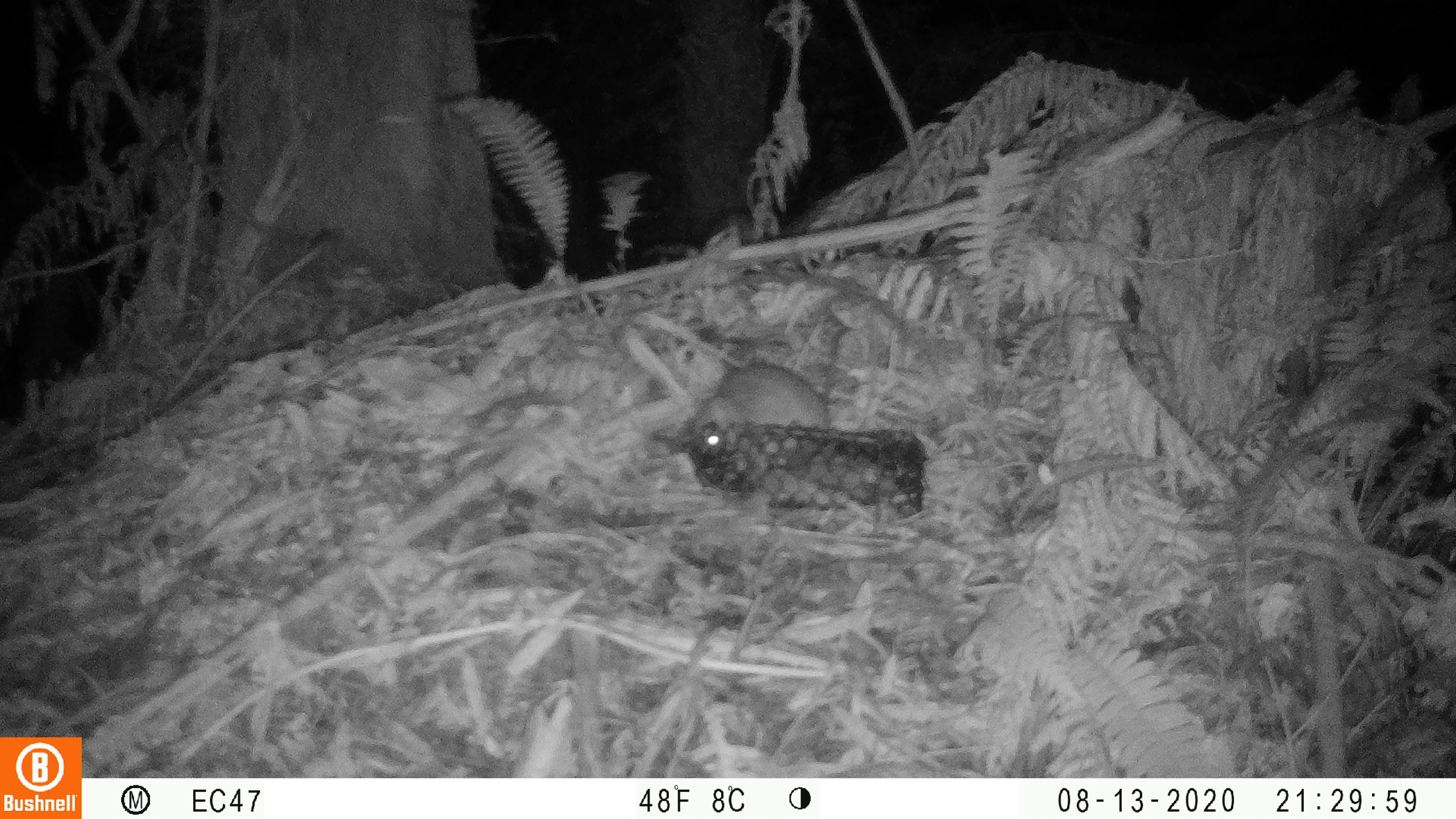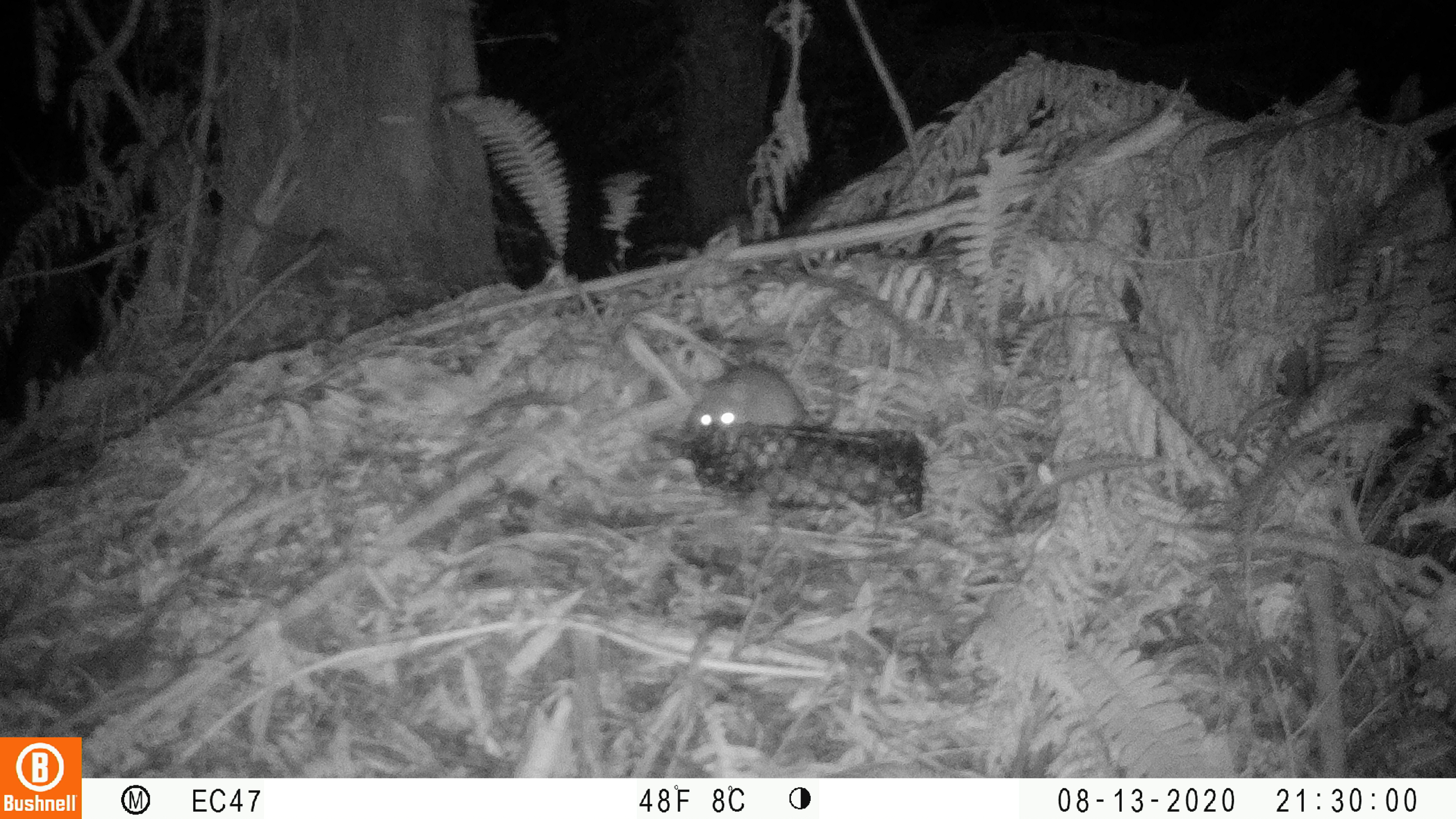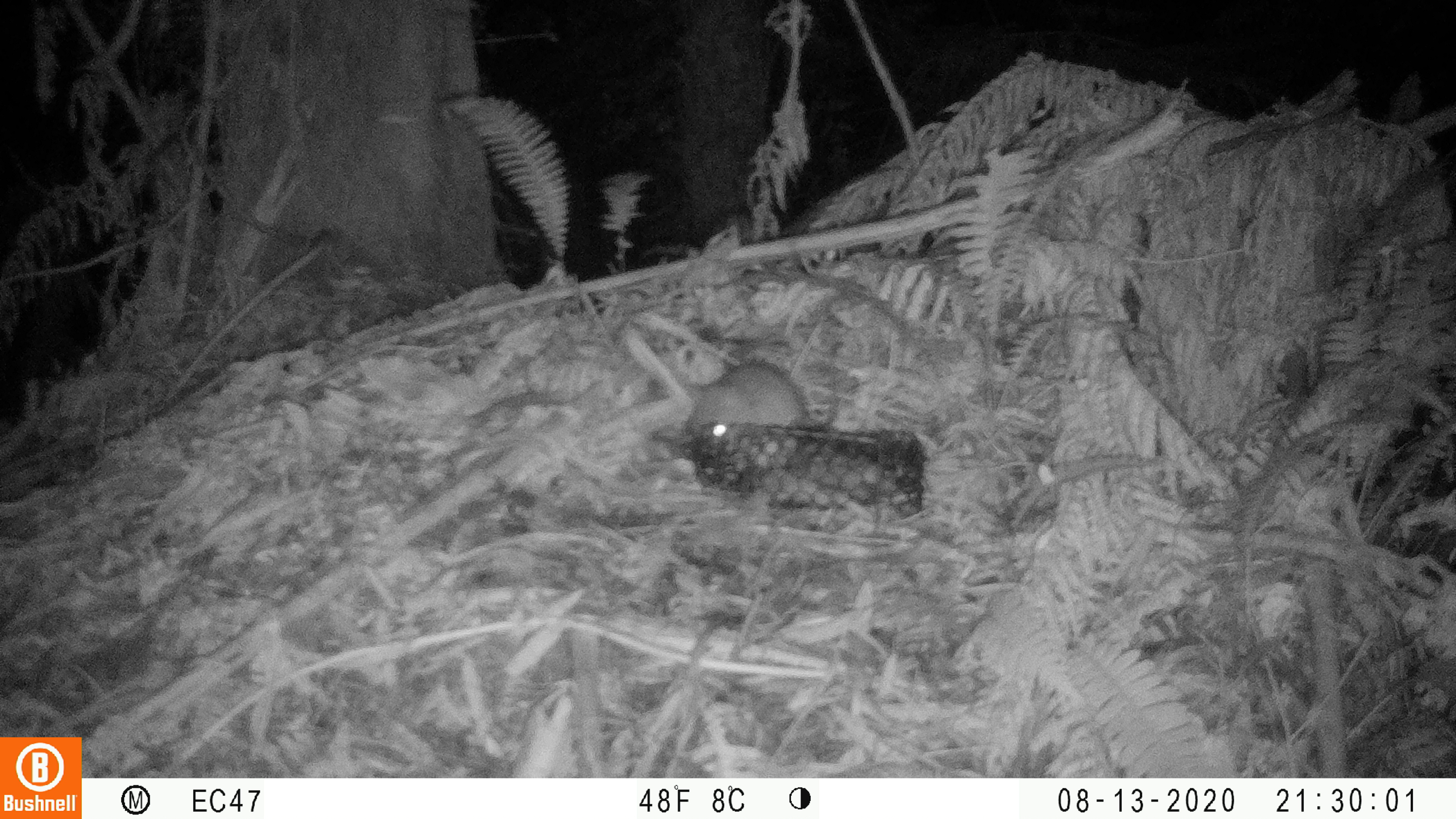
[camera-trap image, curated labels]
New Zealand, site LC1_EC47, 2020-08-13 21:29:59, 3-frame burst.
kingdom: Animalia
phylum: Chordata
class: Mammalia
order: Rodentia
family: Muridae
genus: Rattus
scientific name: Rattus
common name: rat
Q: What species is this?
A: Rat (Rattus).